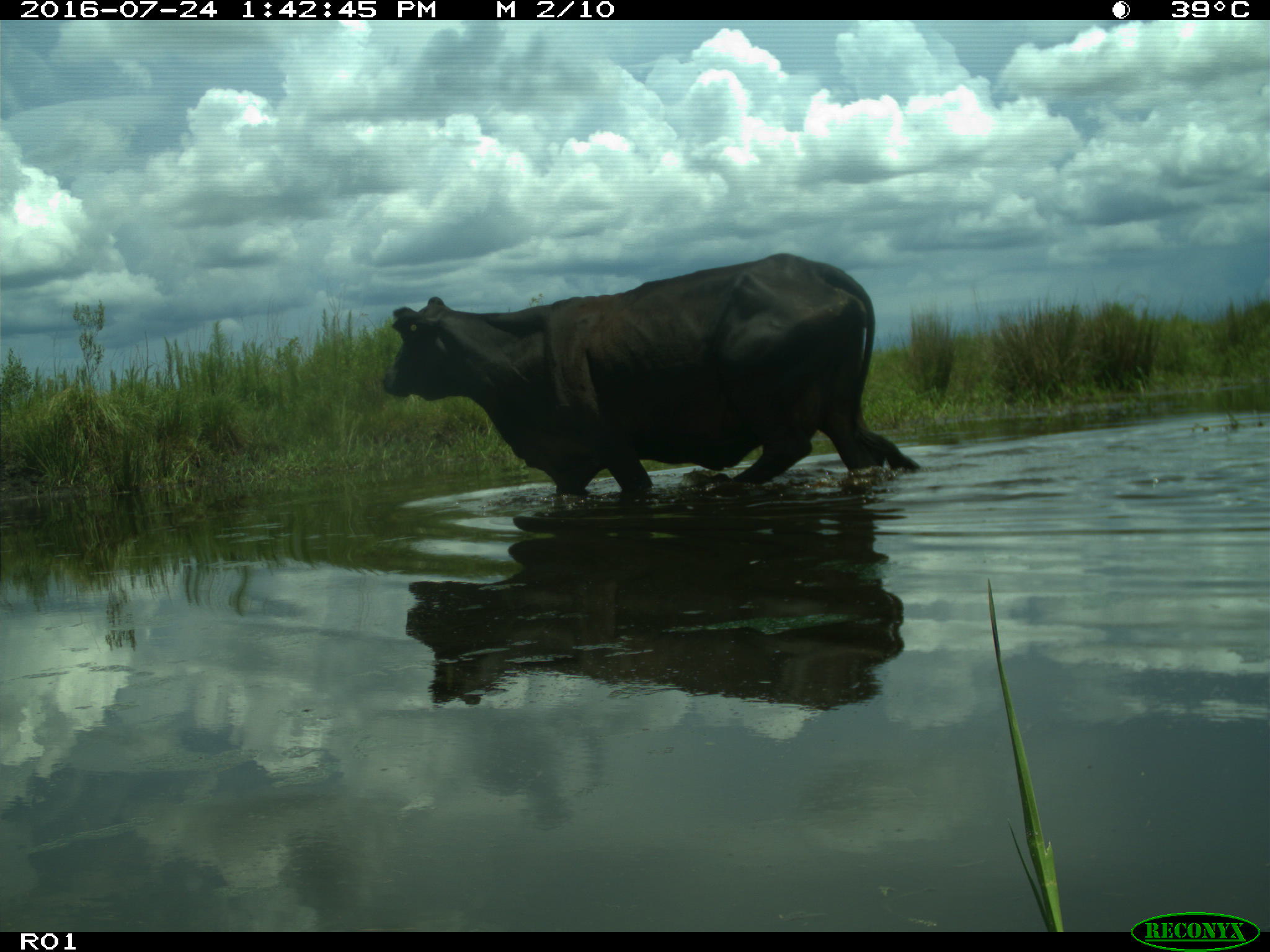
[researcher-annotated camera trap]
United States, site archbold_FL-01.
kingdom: Animalia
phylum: Chordata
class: Mammalia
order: Artiodactyla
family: Bovidae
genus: Bos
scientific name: Bos taurus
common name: domestic cow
Bos taurus (domestic cow).